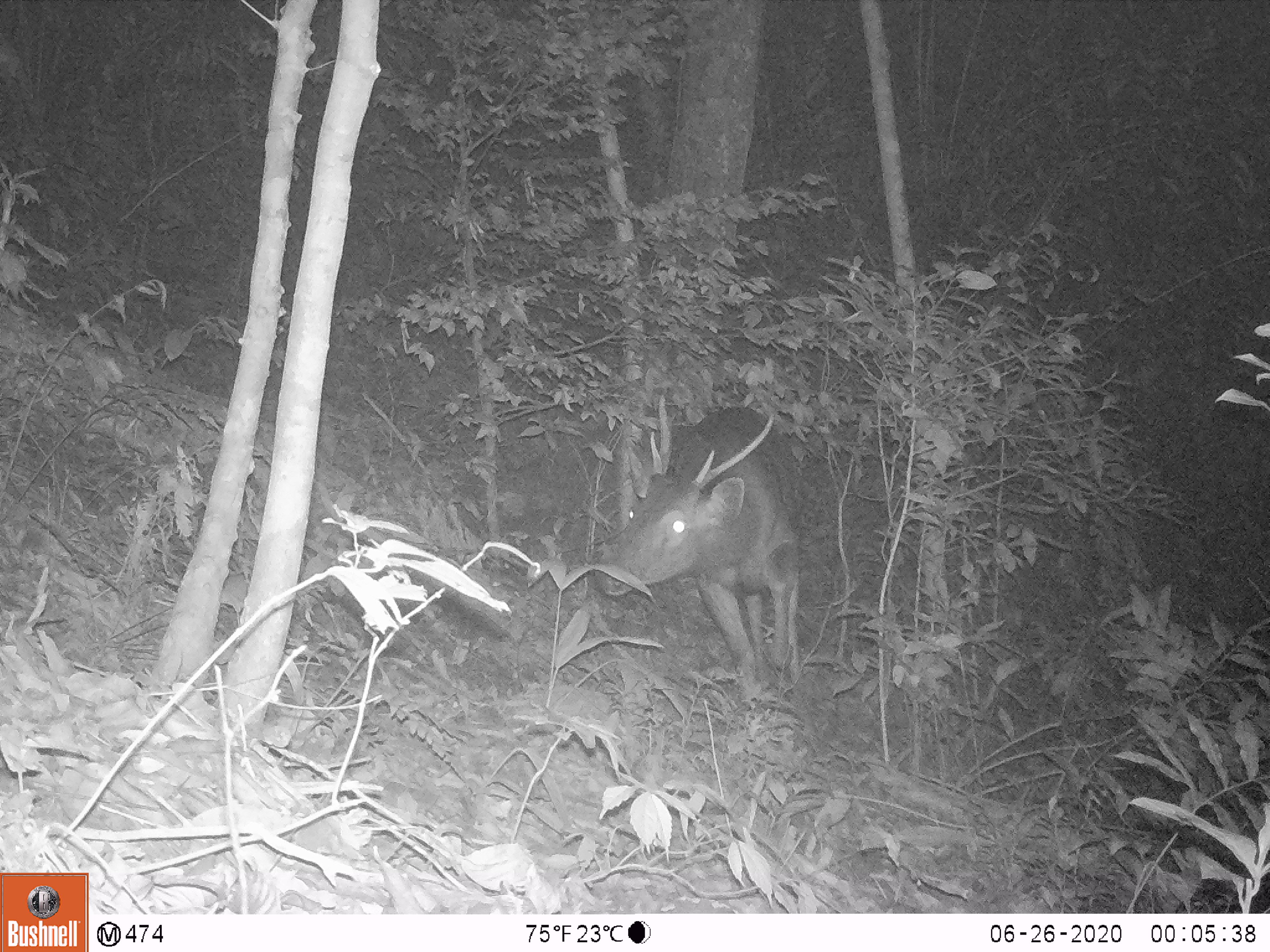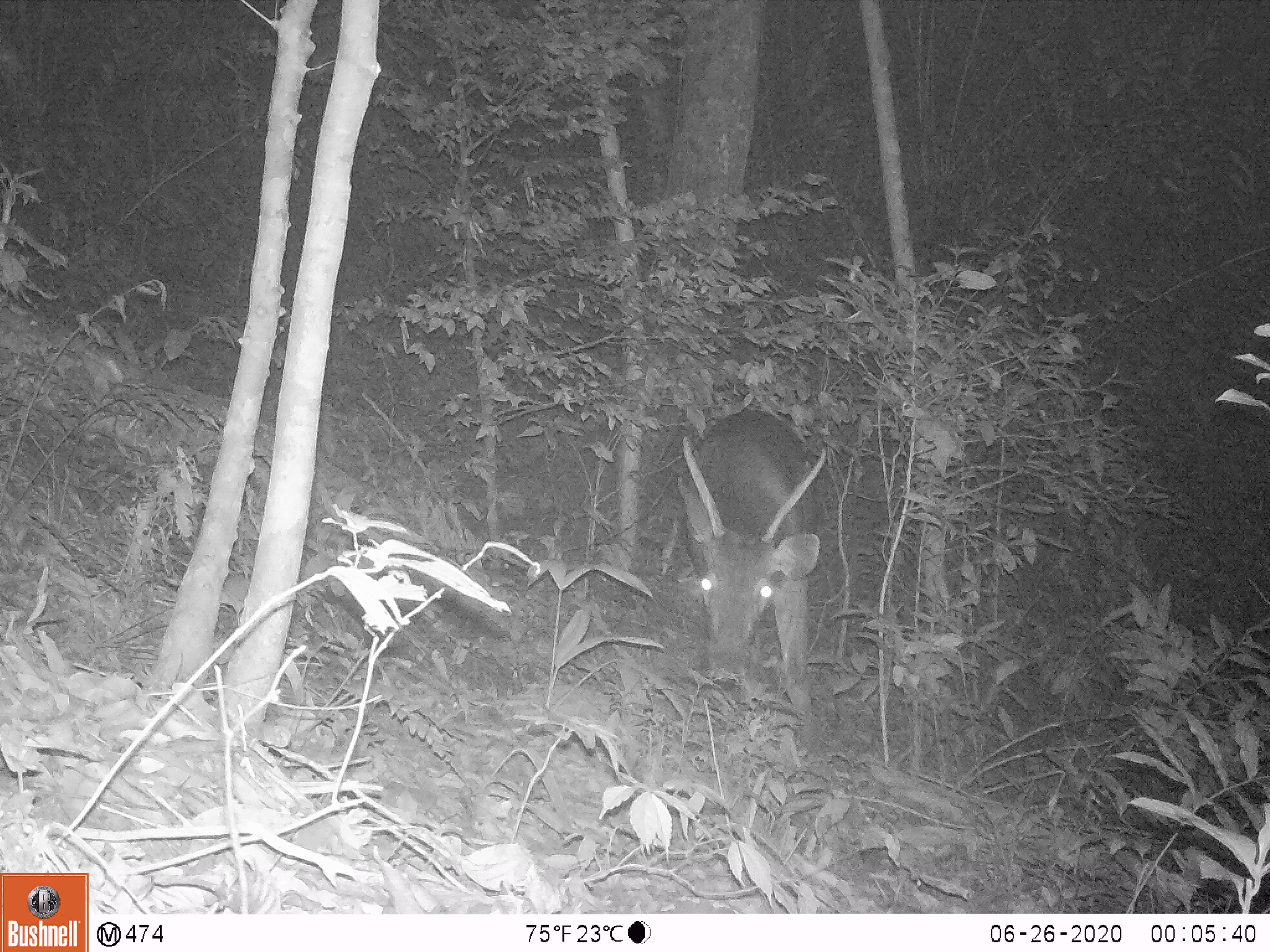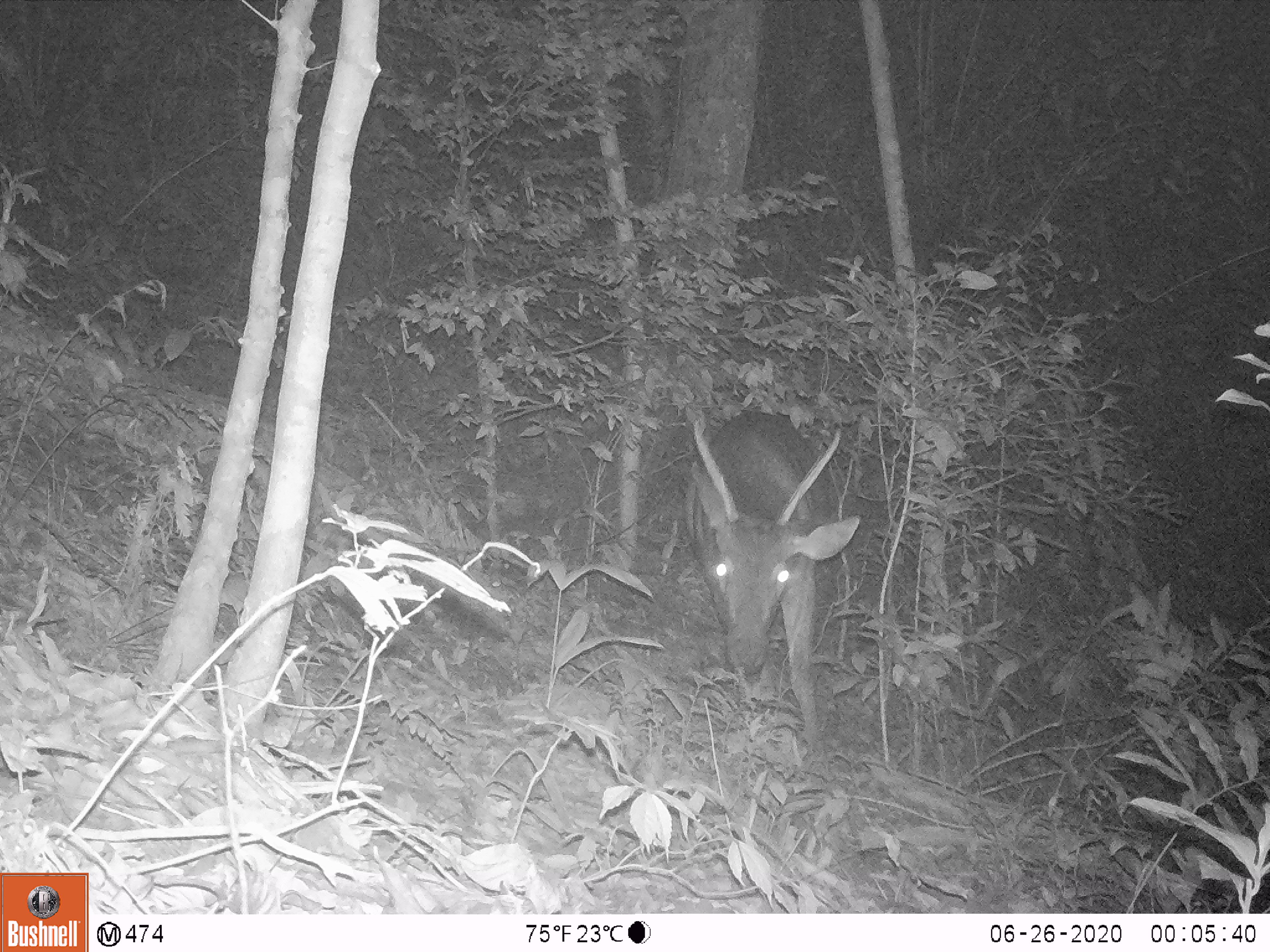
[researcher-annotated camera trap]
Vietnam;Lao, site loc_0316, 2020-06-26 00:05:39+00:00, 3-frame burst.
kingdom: Animalia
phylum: Chordata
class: Mammalia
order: Artiodactyla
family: Cervidae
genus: Rusa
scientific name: Rusa unicolor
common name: sambar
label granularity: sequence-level